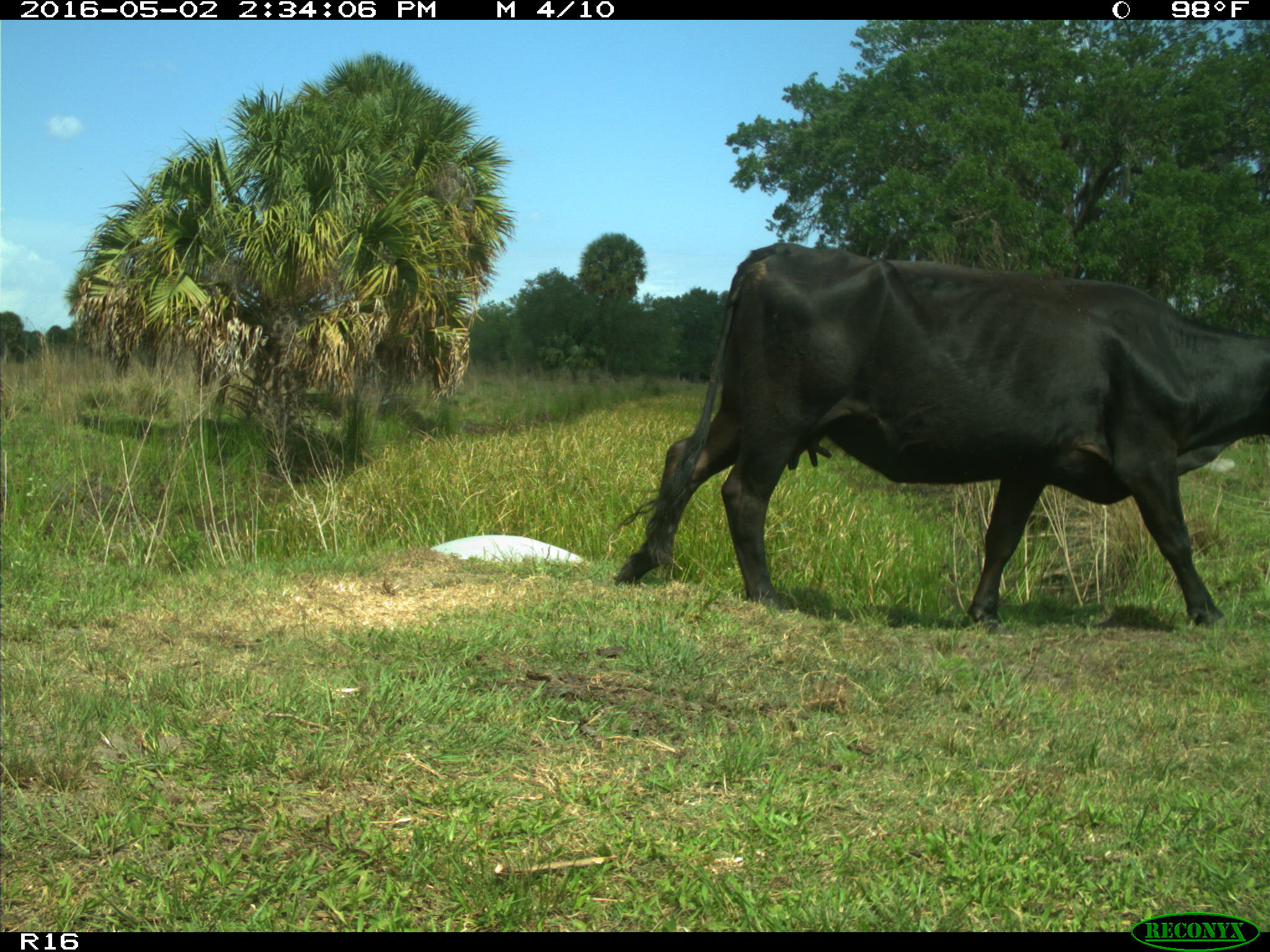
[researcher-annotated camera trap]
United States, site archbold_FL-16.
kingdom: Animalia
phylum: Chordata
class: Mammalia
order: Artiodactyla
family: Bovidae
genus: Bos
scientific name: Bos taurus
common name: domestic cow